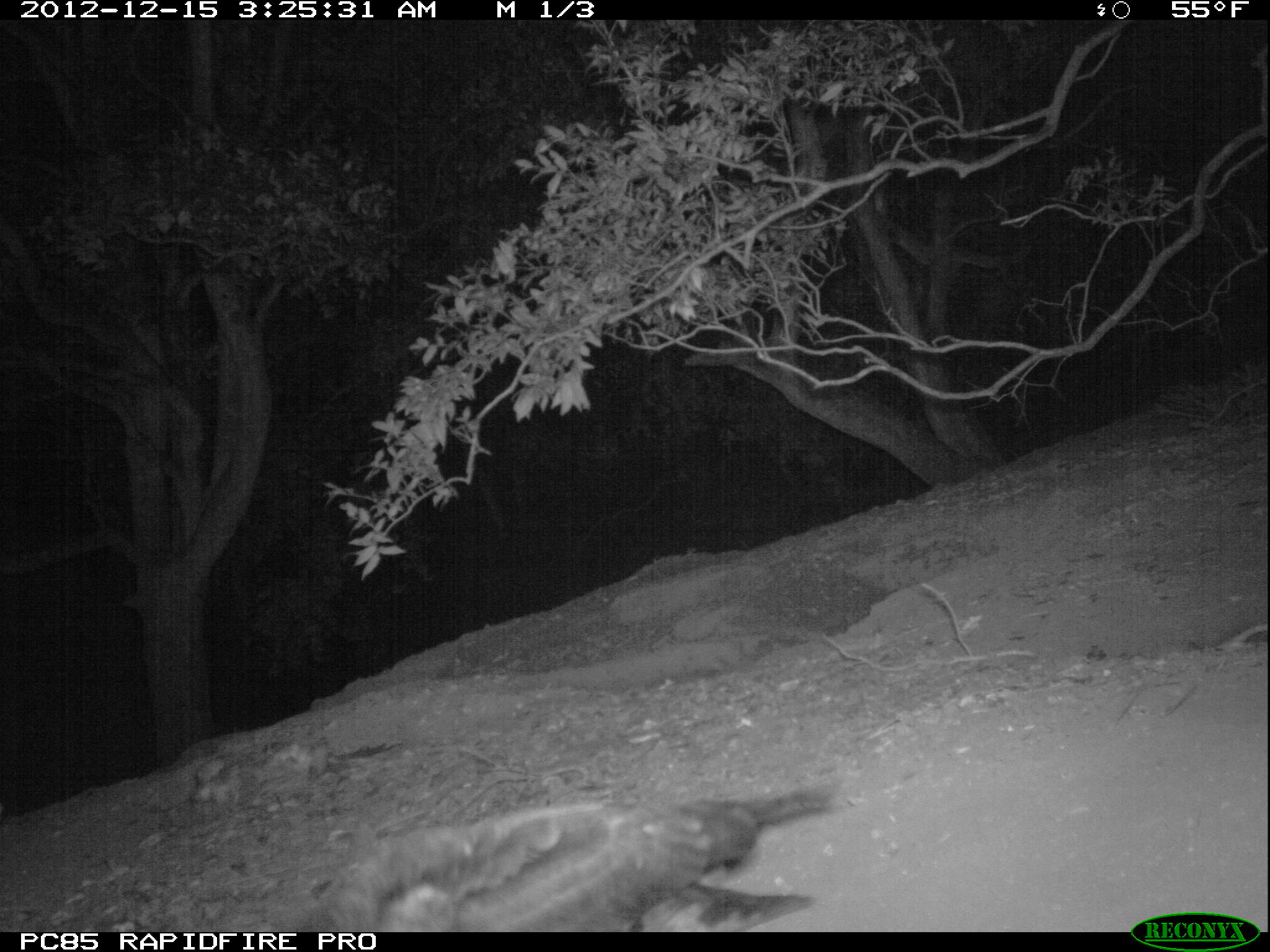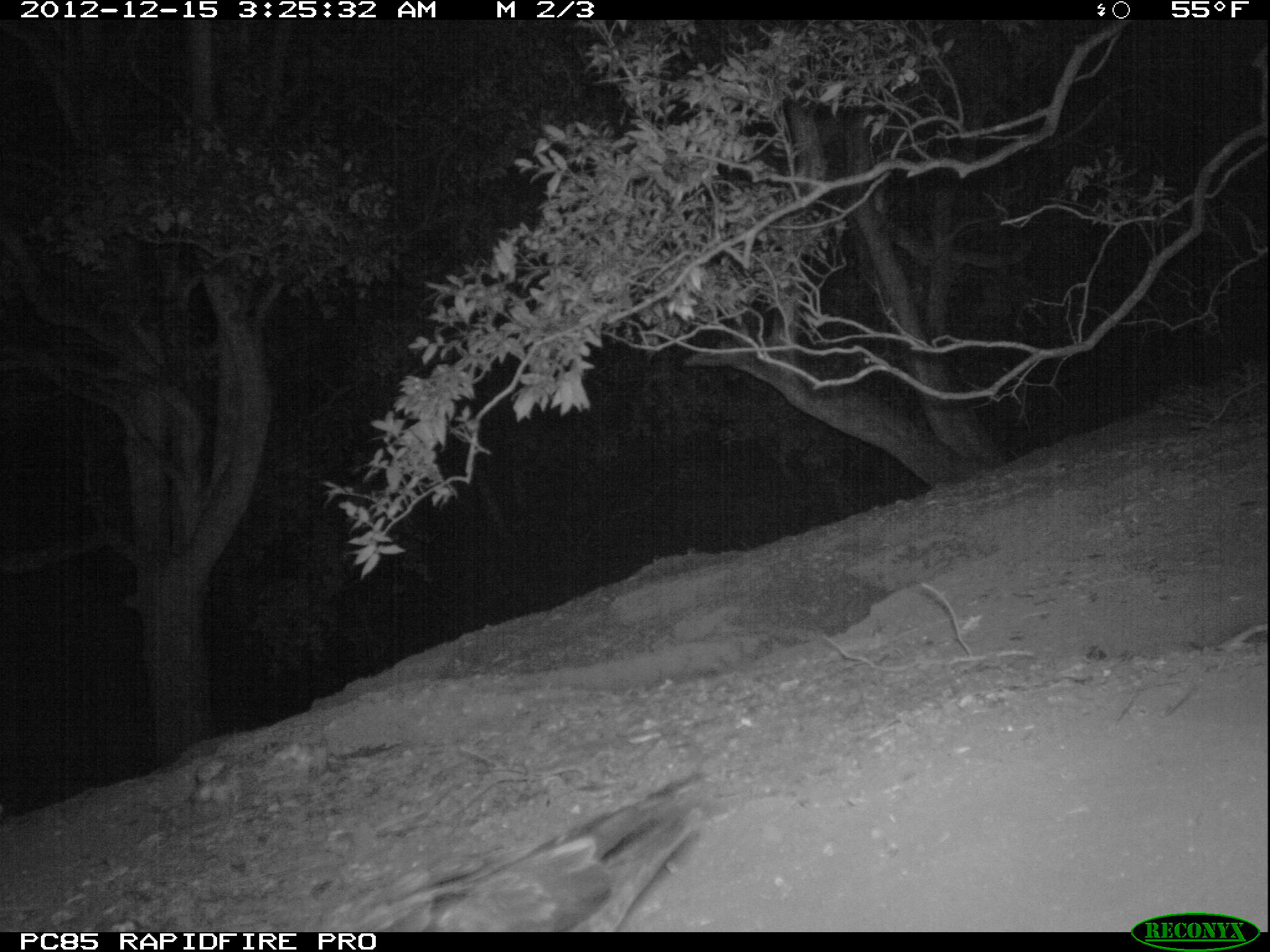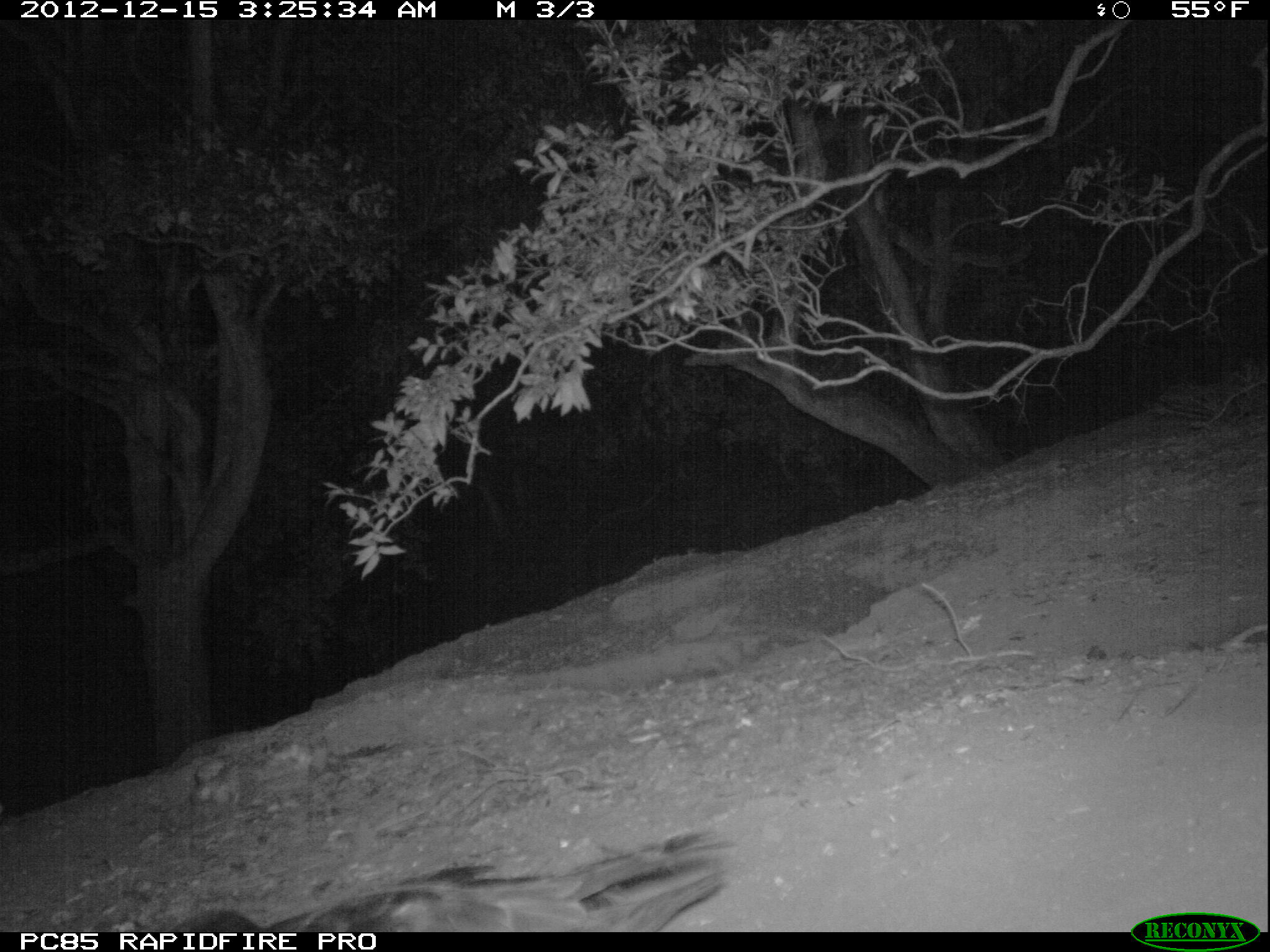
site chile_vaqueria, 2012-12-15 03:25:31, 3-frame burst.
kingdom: Animalia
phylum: Chordata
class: Aves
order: Procellariiformes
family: Procellariidae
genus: Calonectris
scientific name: Calonectris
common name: shearwater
Shearwater (Calonectris).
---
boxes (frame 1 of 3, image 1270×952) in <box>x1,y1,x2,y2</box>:
shearwater: <box>303,781,843,928</box>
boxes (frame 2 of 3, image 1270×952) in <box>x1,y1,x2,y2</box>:
shearwater: <box>334,769,712,935</box>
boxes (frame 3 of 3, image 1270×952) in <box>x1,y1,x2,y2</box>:
shearwater: <box>177,833,743,932</box>